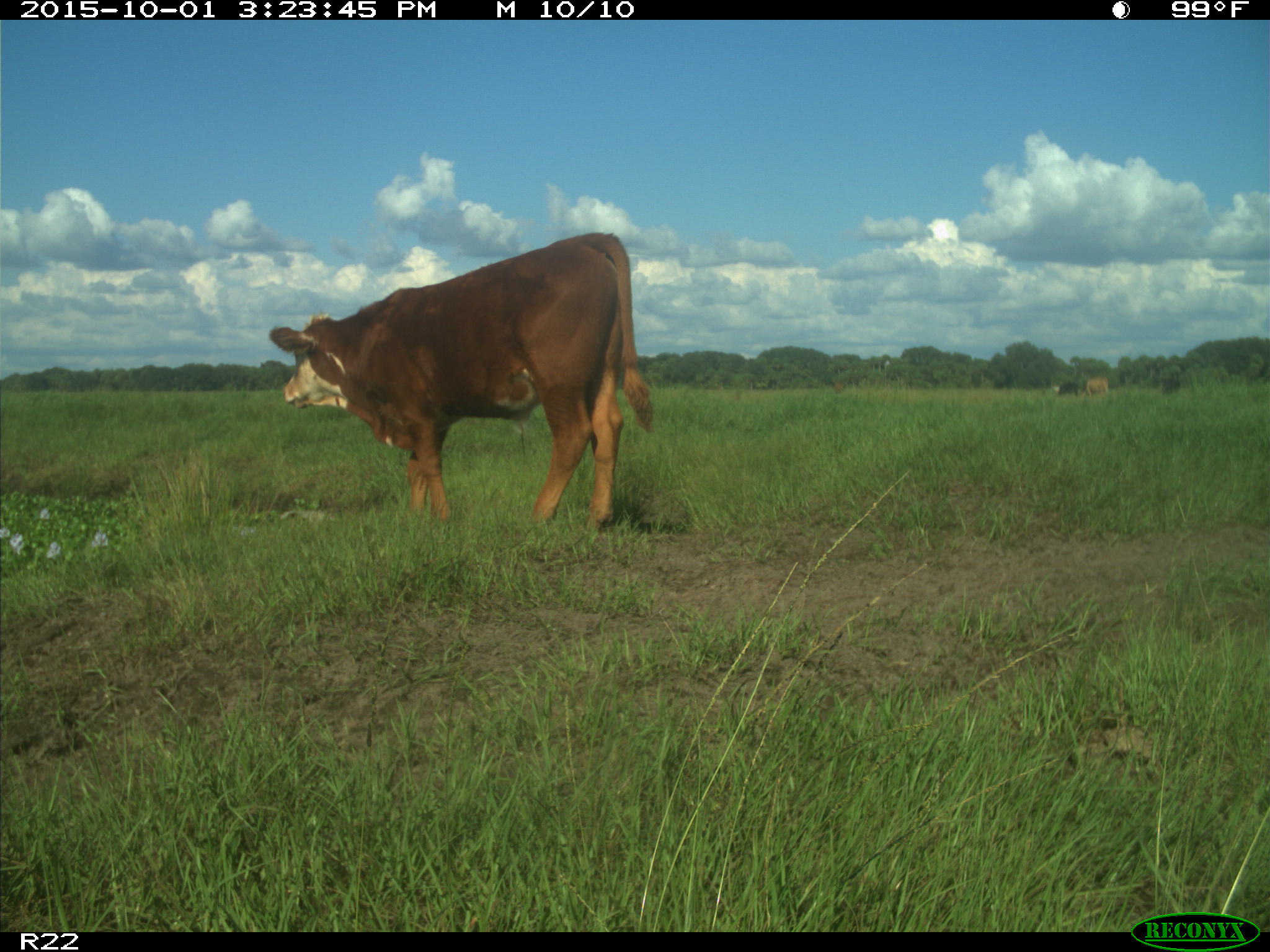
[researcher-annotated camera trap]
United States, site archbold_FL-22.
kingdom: Animalia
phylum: Chordata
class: Mammalia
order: Artiodactyla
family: Bovidae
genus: Bos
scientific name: Bos taurus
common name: domestic cow